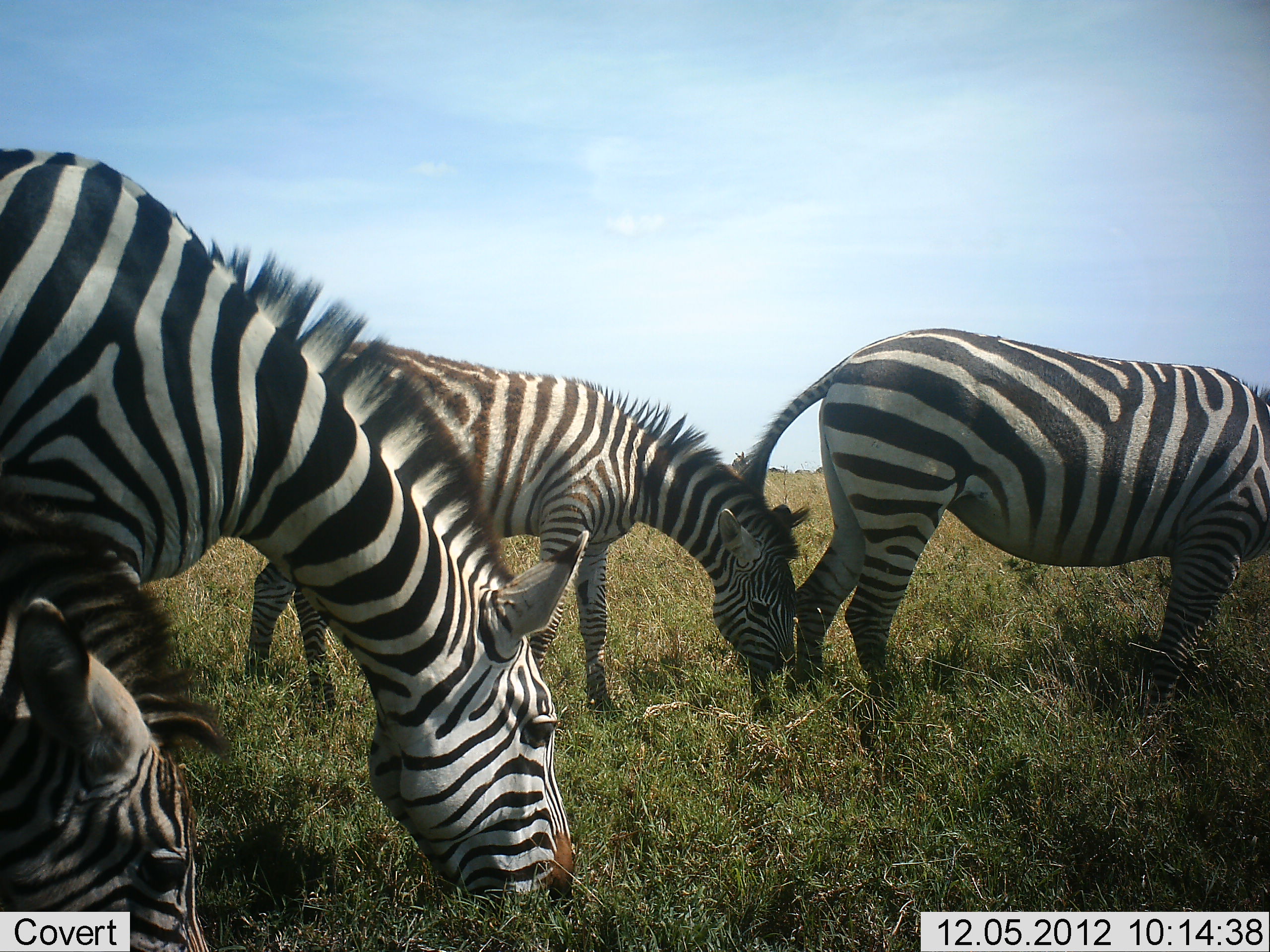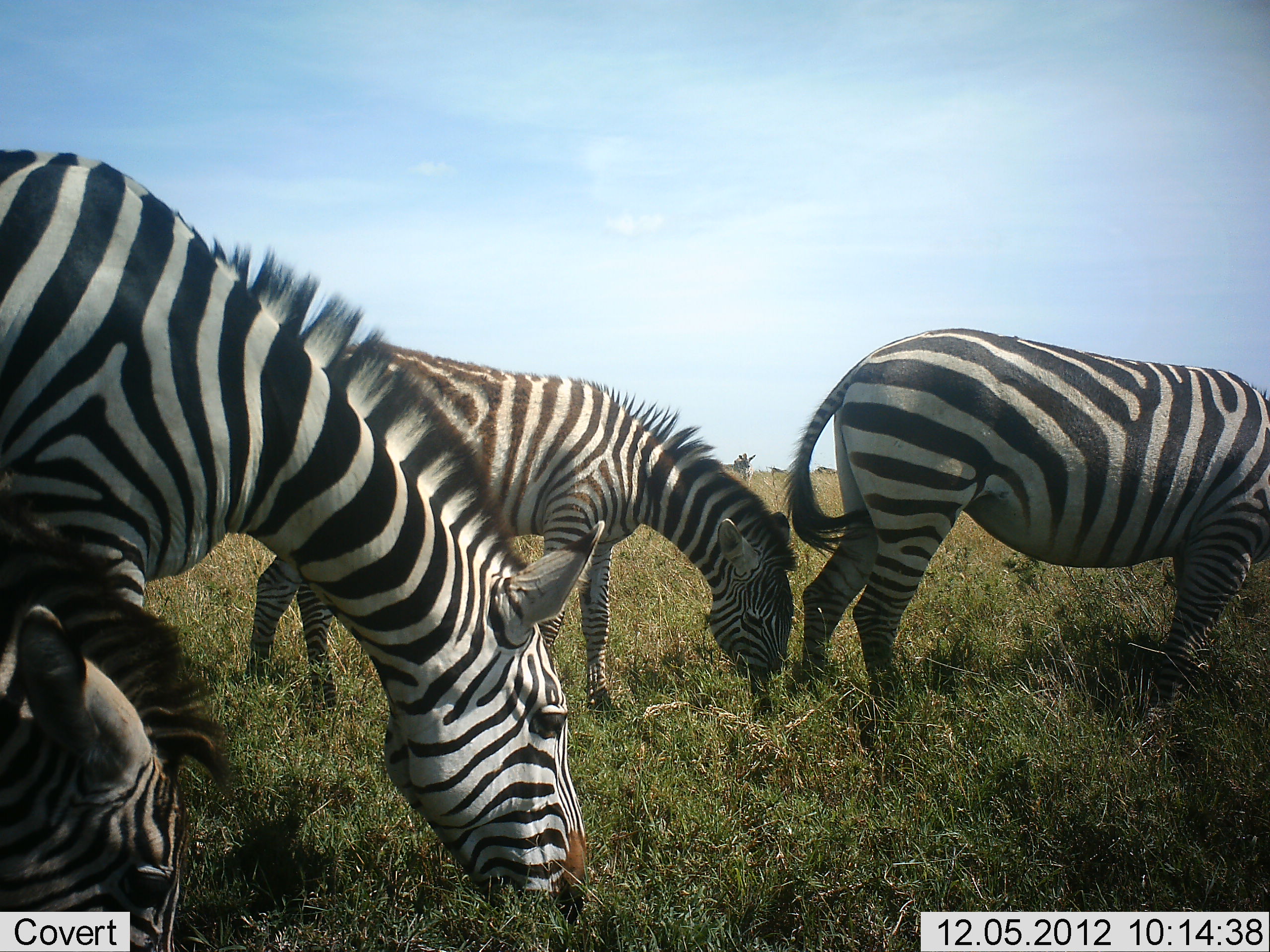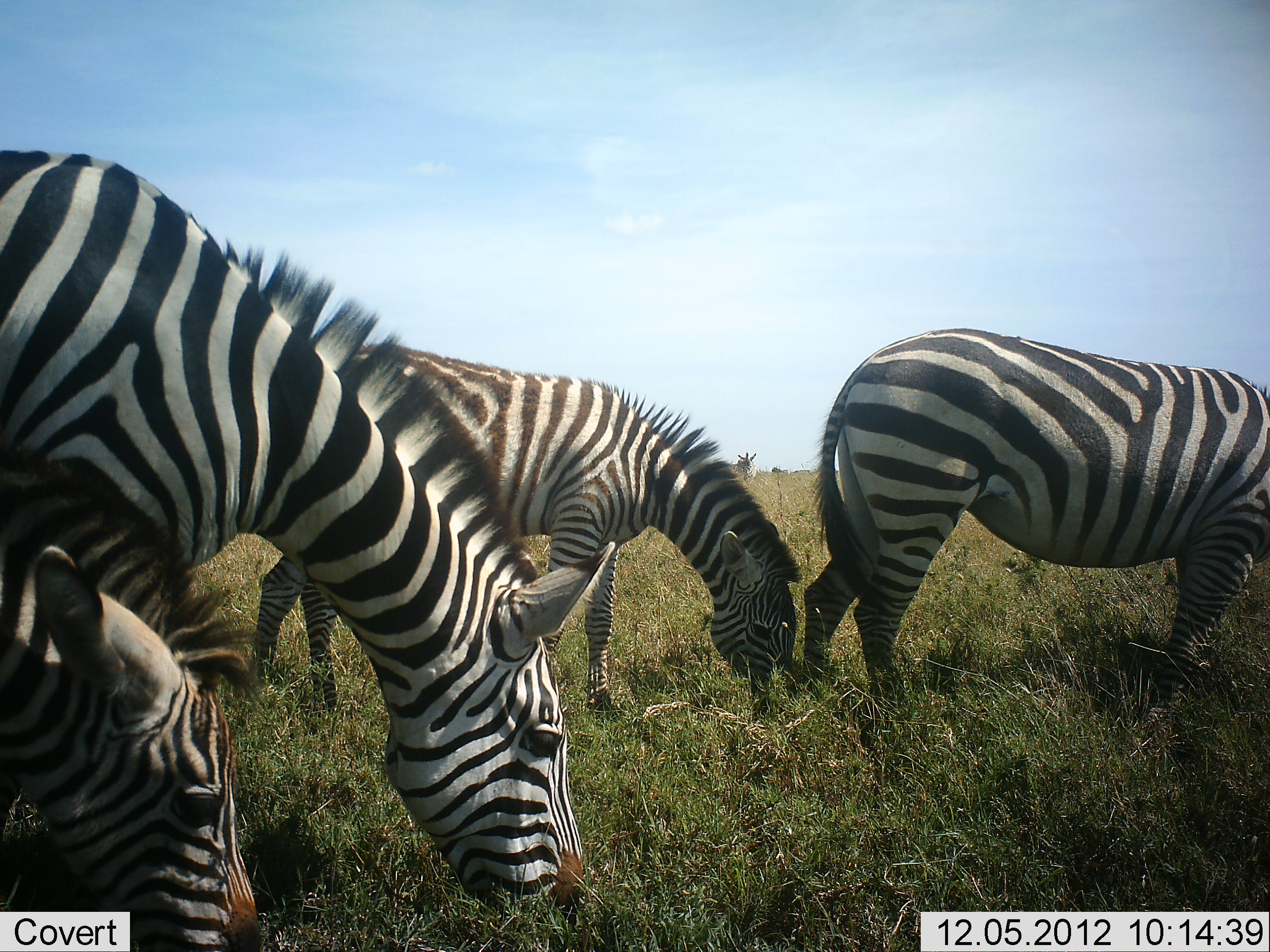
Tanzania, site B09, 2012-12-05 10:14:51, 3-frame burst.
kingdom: Animalia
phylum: Chordata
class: Mammalia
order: Perissodactyla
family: Equidae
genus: Equus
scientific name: Equus quagga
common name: plains zebra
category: zebra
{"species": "zebra (plains zebra) (Equus quagga)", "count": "4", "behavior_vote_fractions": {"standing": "20%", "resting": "0%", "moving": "0%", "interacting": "0%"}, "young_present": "20%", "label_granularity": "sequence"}